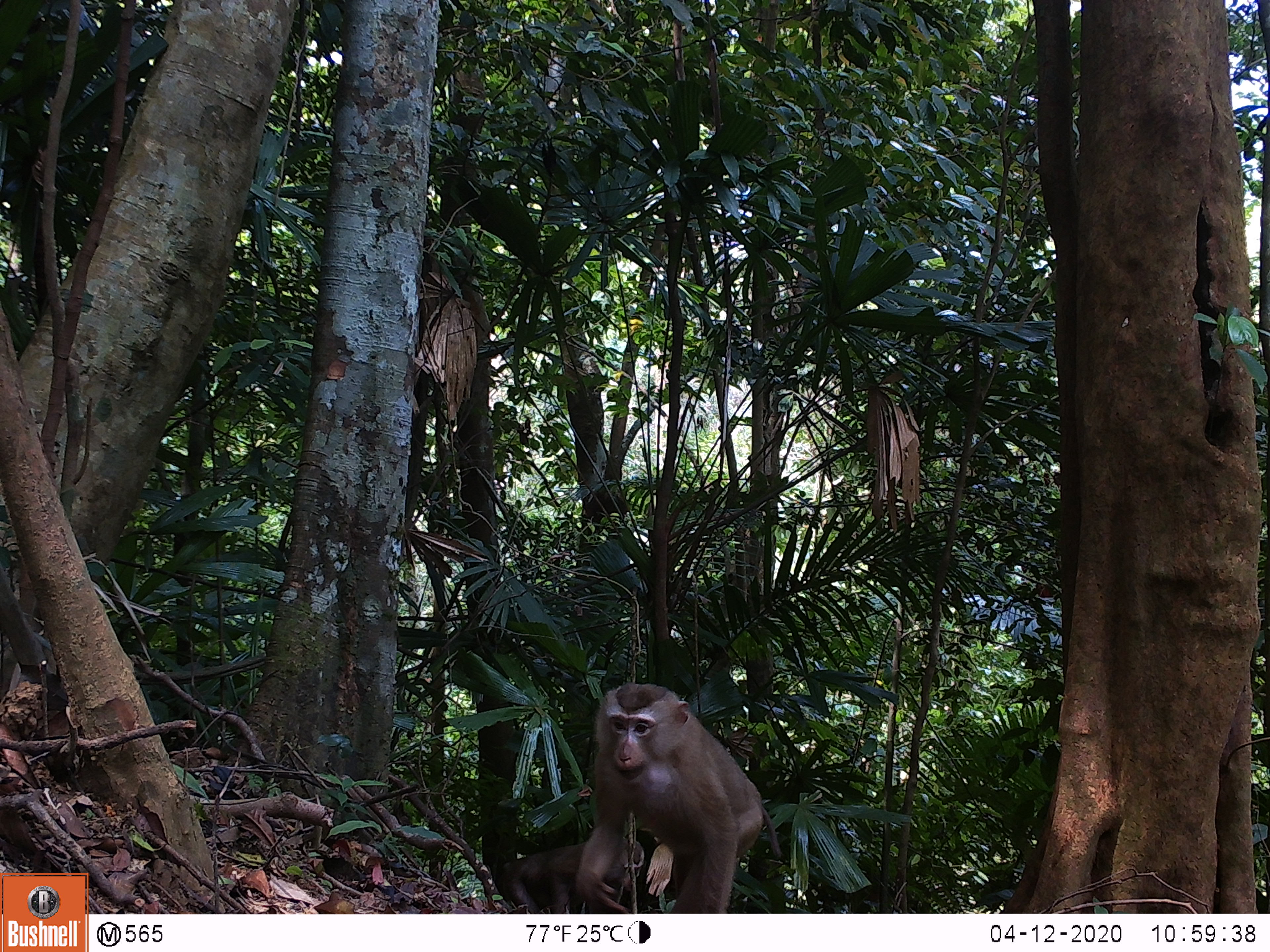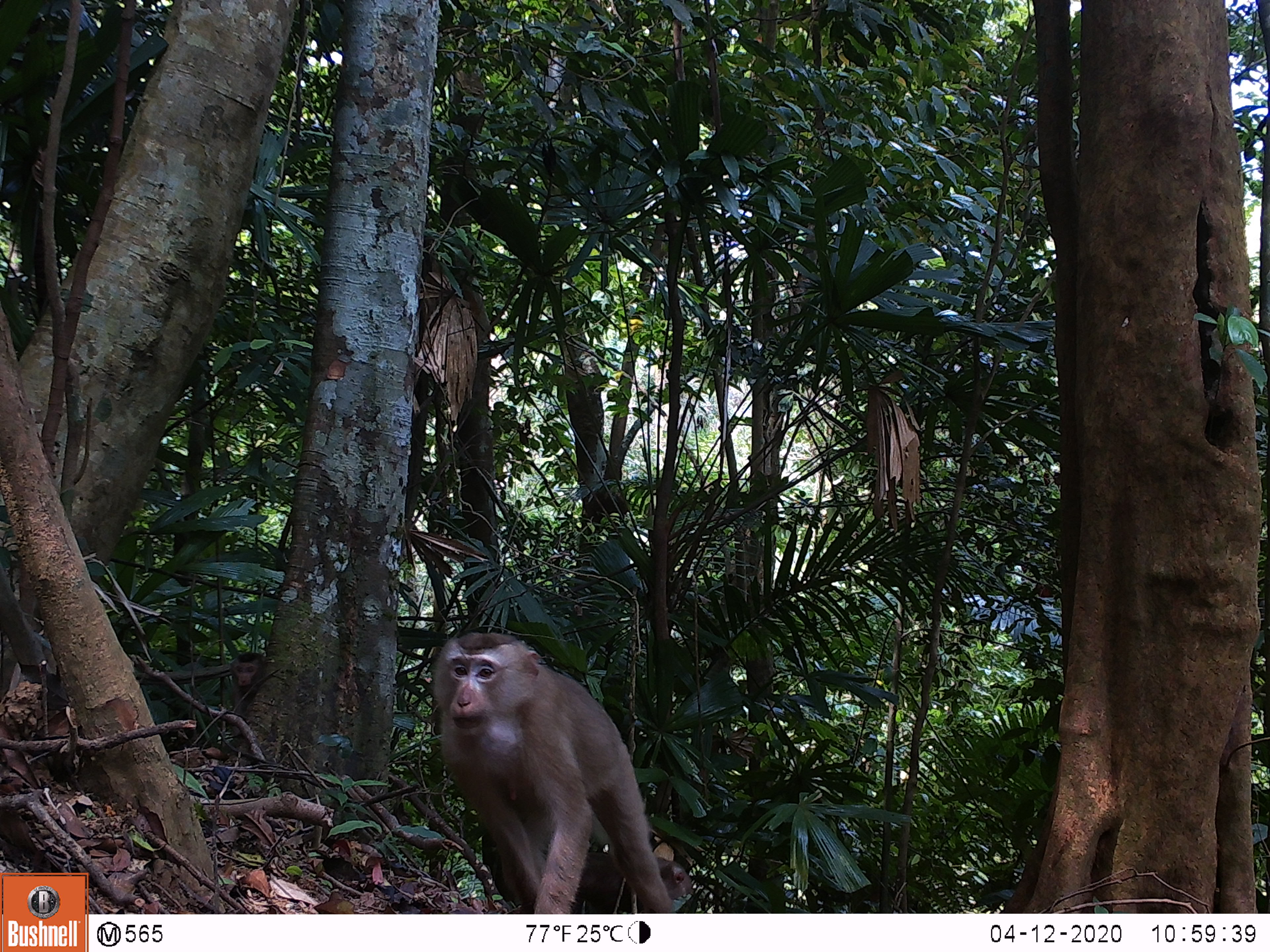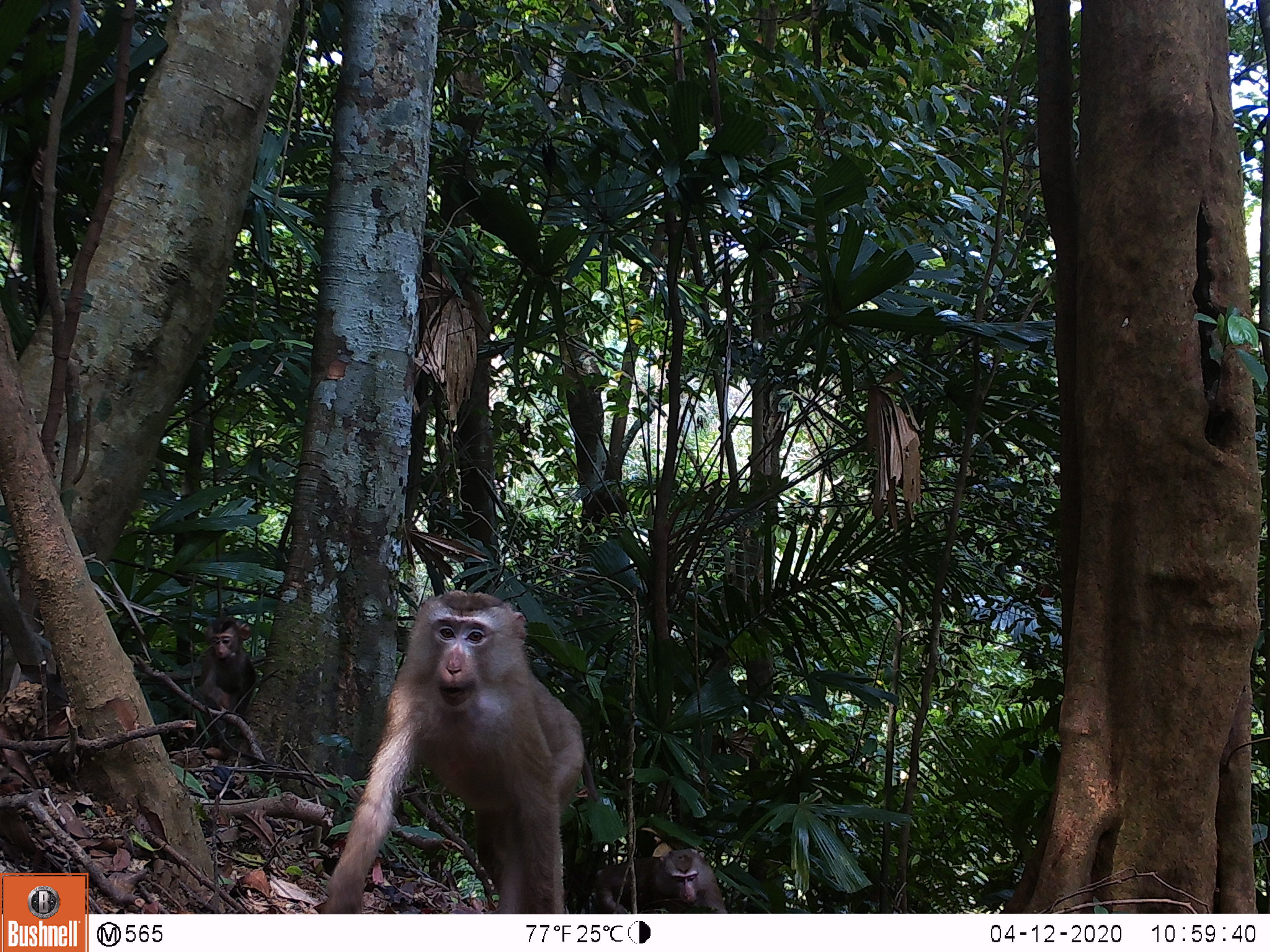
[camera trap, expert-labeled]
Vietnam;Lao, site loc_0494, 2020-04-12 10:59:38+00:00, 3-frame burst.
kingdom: Animalia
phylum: Chordata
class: Mammalia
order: Primates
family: Cercopithecidae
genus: Macaca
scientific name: Macaca nemestrina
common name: pig-tailed macaque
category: pig tailed macaque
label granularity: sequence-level